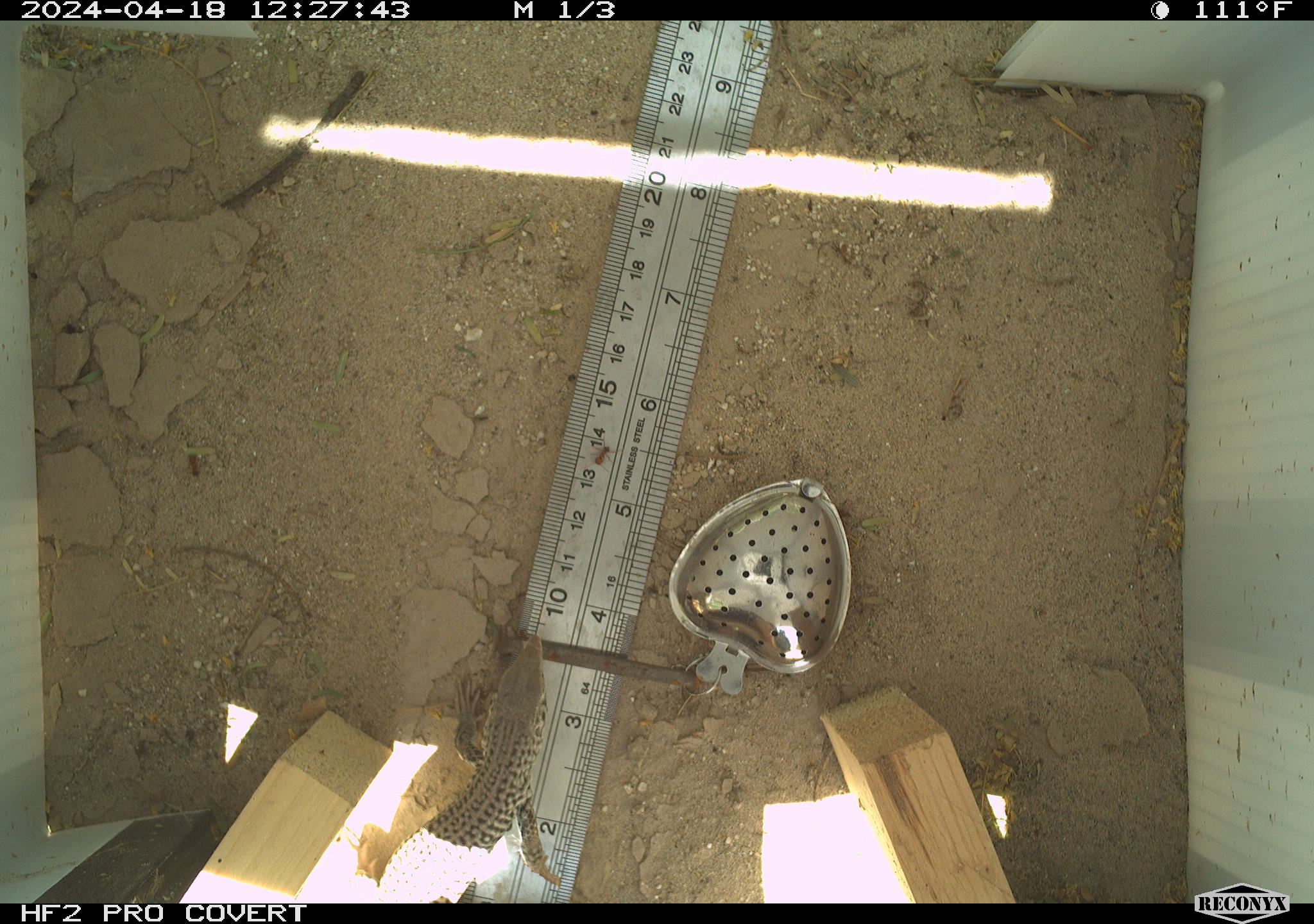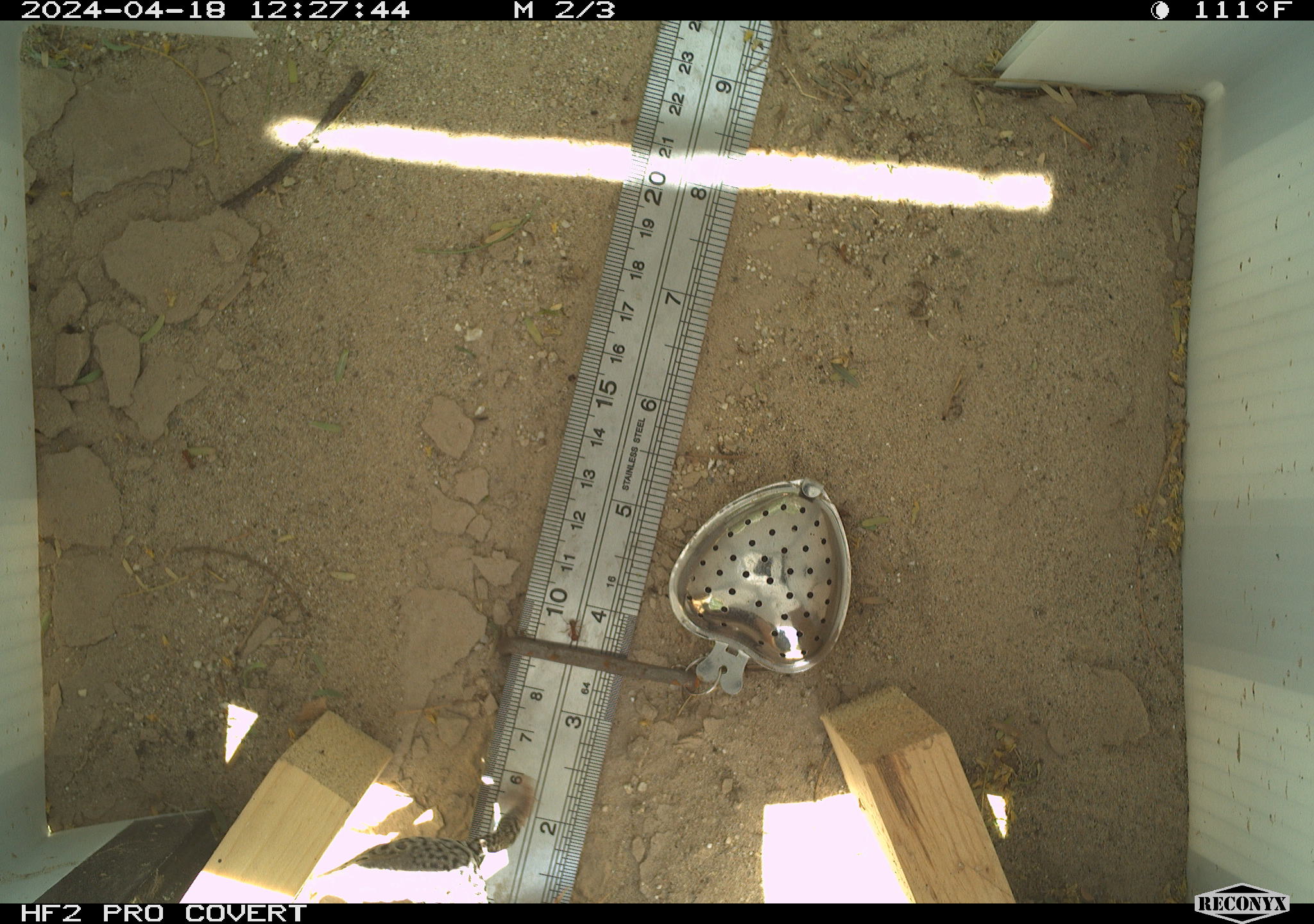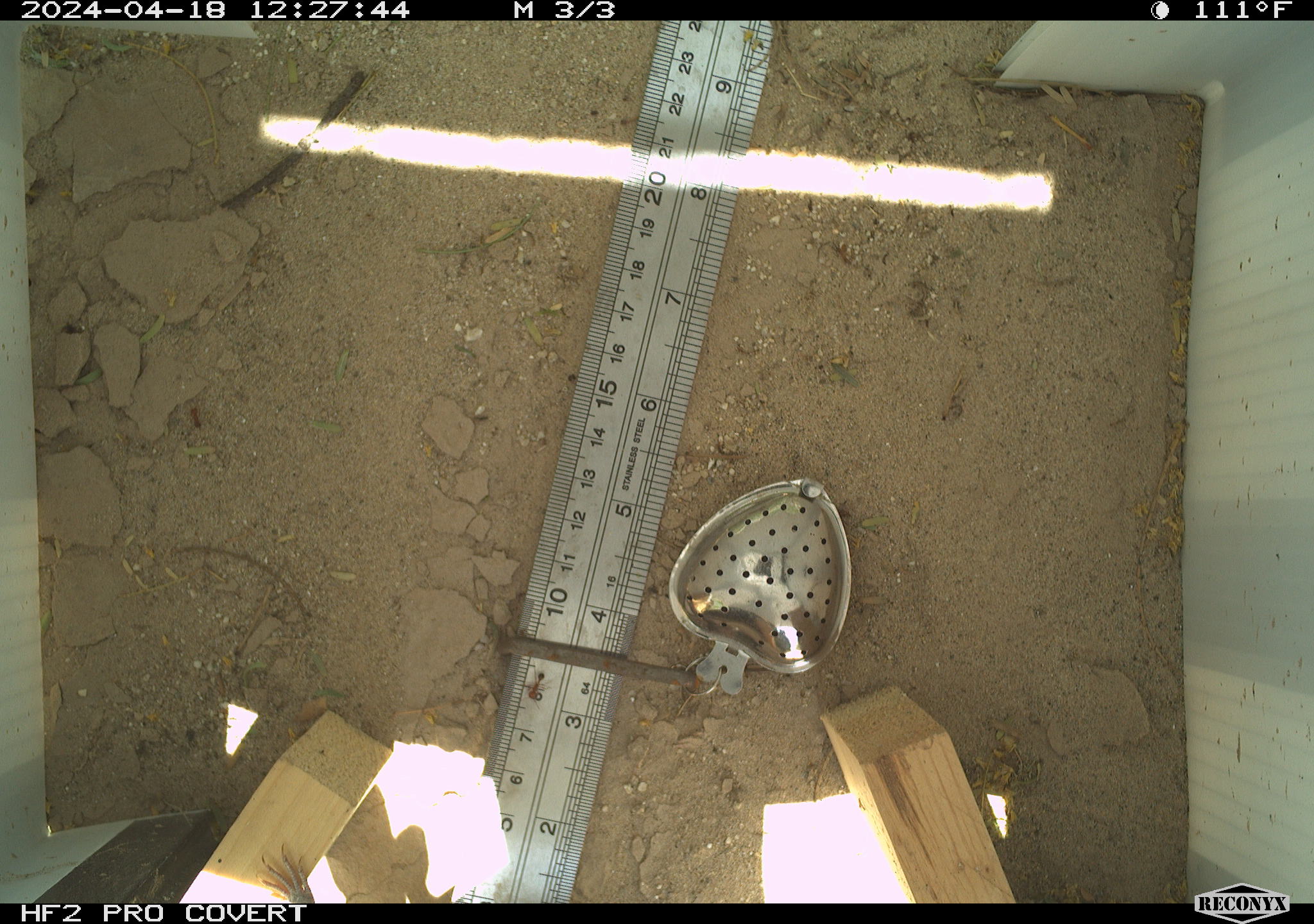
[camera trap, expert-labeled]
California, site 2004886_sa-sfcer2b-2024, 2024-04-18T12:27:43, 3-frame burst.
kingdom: Animalia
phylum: Chordata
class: Reptilia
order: Squamata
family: Teiidae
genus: Aspidoscelis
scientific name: Aspidoscelis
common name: whiptail lizards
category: aspidoscelis species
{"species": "aspidoscelis species (whiptail lizards) (Aspidoscelis)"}